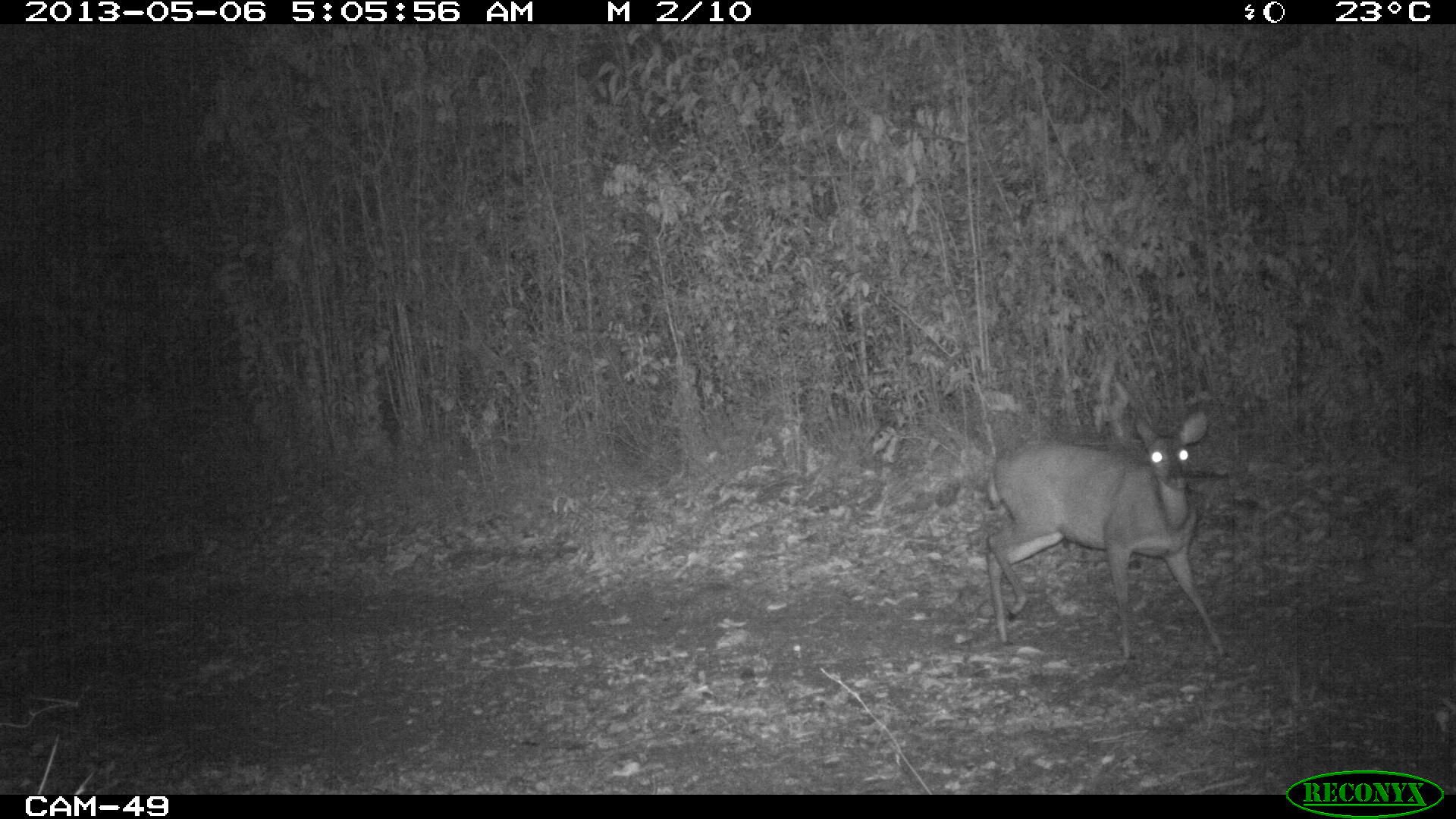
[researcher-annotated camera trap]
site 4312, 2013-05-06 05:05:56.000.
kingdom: Animalia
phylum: Chordata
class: Mammalia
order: Artiodactyla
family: Cervidae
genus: Odocoileus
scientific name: Odocoileus virginianus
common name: white-tailed deer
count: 1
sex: female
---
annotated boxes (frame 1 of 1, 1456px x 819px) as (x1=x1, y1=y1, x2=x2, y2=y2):
odocoileus virginianus: (x1=985, y1=411, x2=1228, y2=657)